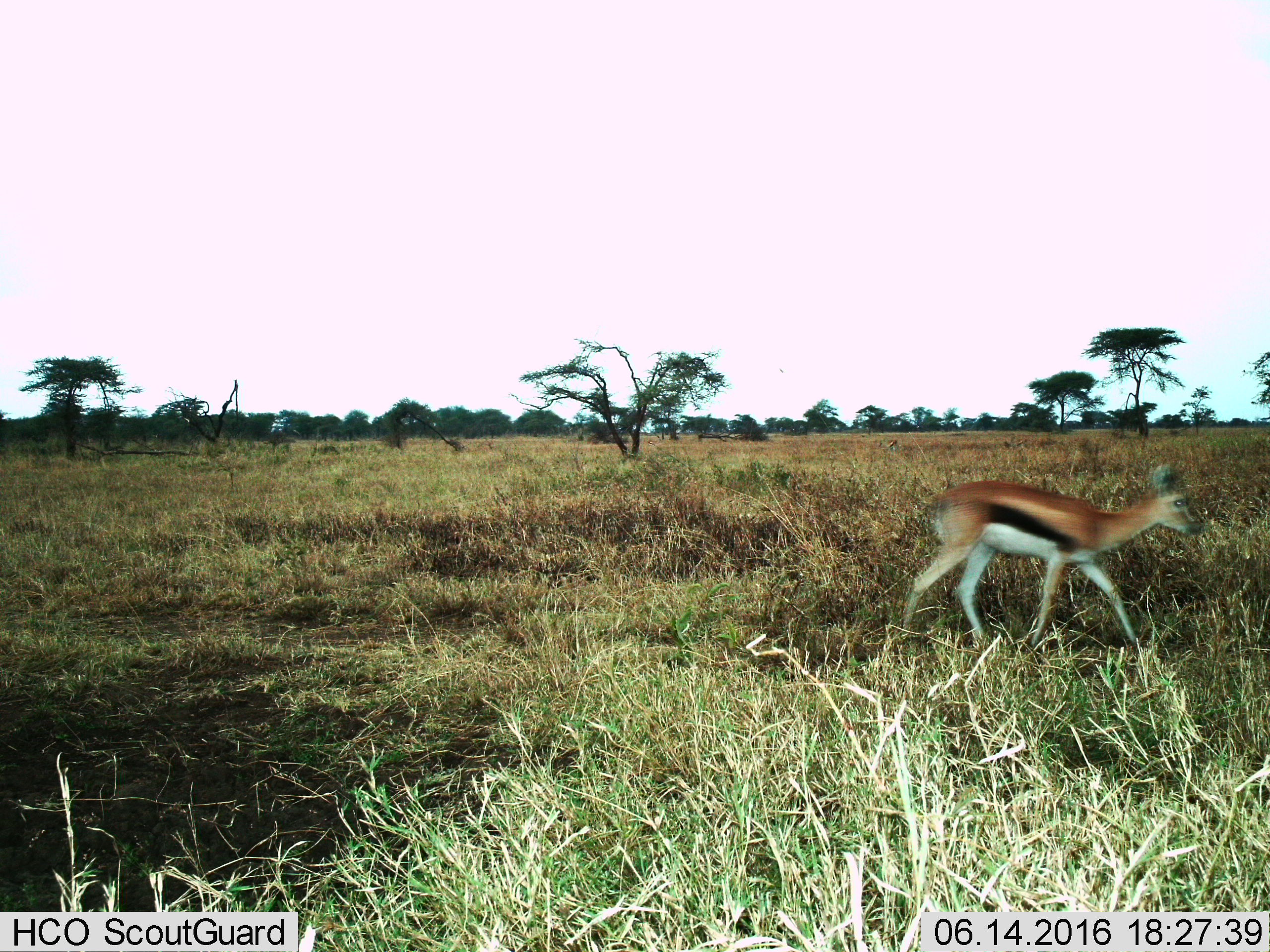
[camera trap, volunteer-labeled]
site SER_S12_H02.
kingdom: Animalia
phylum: Chordata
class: Mammalia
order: Artiodactyla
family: Bovidae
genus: Eudorcas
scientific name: Eudorcas thomsonii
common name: thomson's gazelle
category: gazellethomsons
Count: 1.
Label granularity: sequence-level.